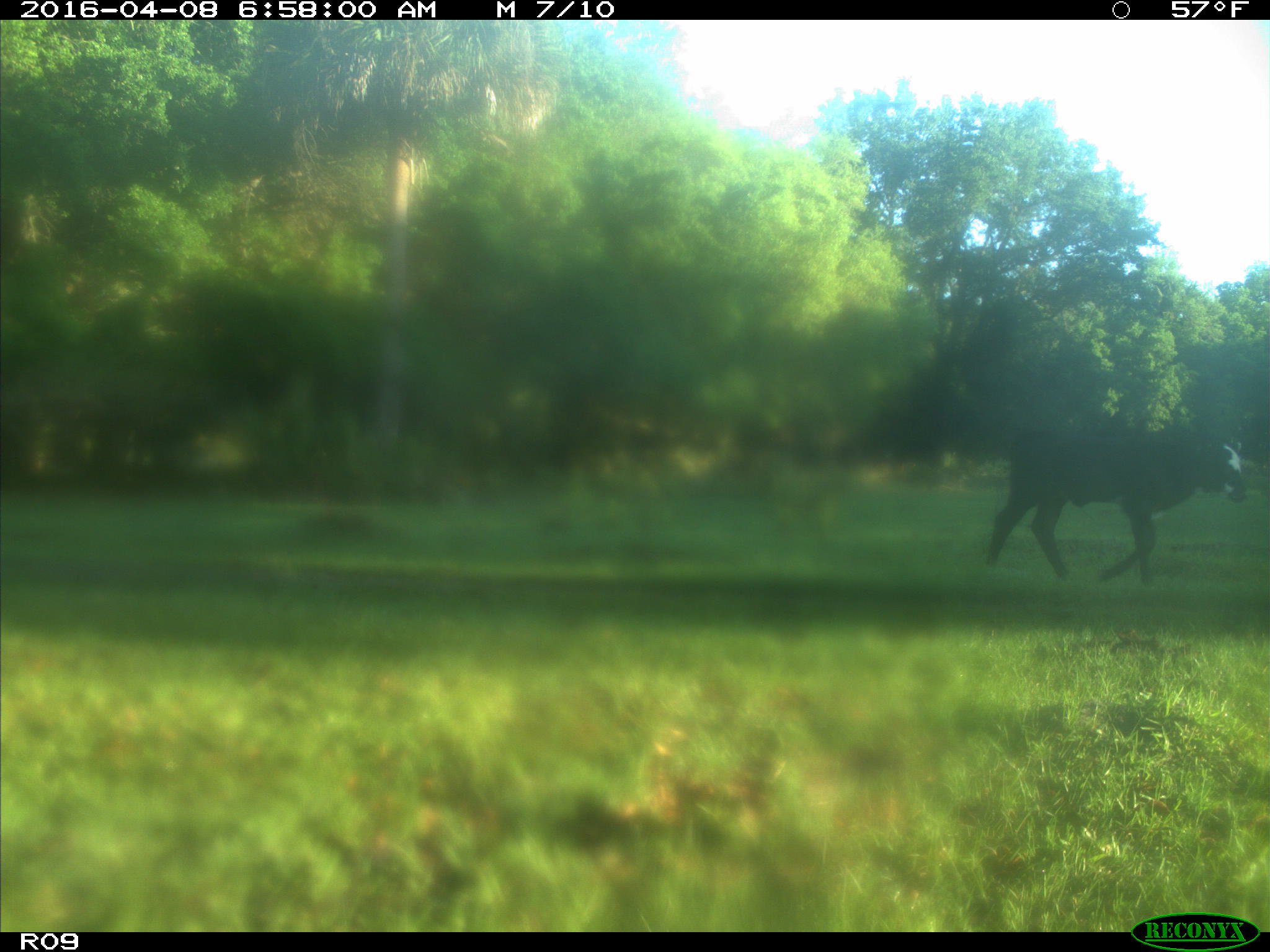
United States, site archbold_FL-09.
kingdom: Animalia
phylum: Chordata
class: Mammalia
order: Artiodactyla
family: Bovidae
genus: Bos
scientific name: Bos taurus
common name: domestic cow